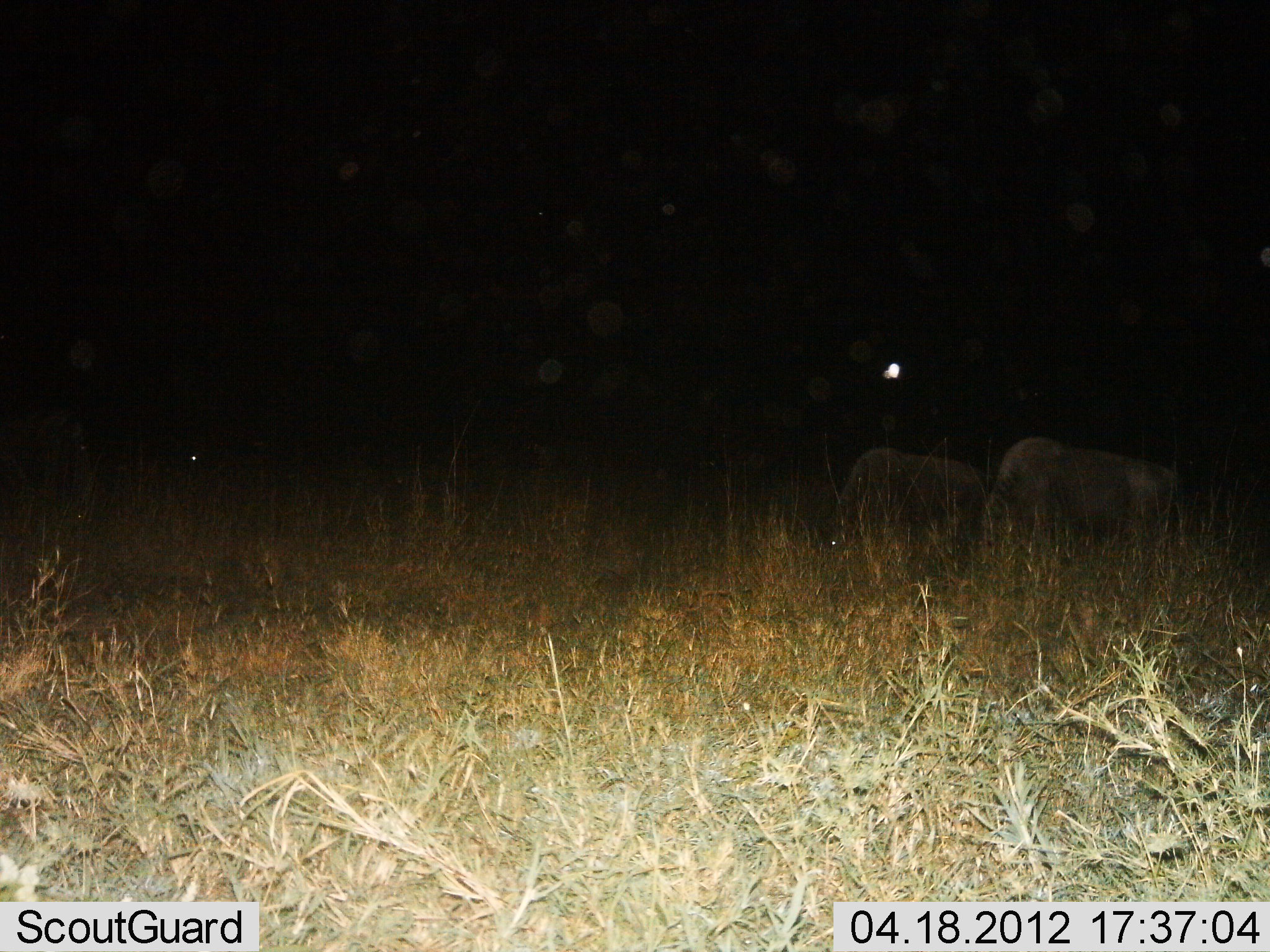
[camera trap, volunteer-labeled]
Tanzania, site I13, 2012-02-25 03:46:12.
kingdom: Animalia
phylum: Chordata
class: Mammalia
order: Artiodactyla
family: Bovidae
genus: Connochaetes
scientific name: Connochaetes taurinus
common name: blue wildebeest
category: wildebeest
Wildebeest (blue wildebeest) (Connochaetes taurinus), count 2. Behavior (volunteer vote fractions): standing 31%, resting 0%, moving 0%, interacting 0%. Young present (vote fraction): 0%. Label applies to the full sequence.